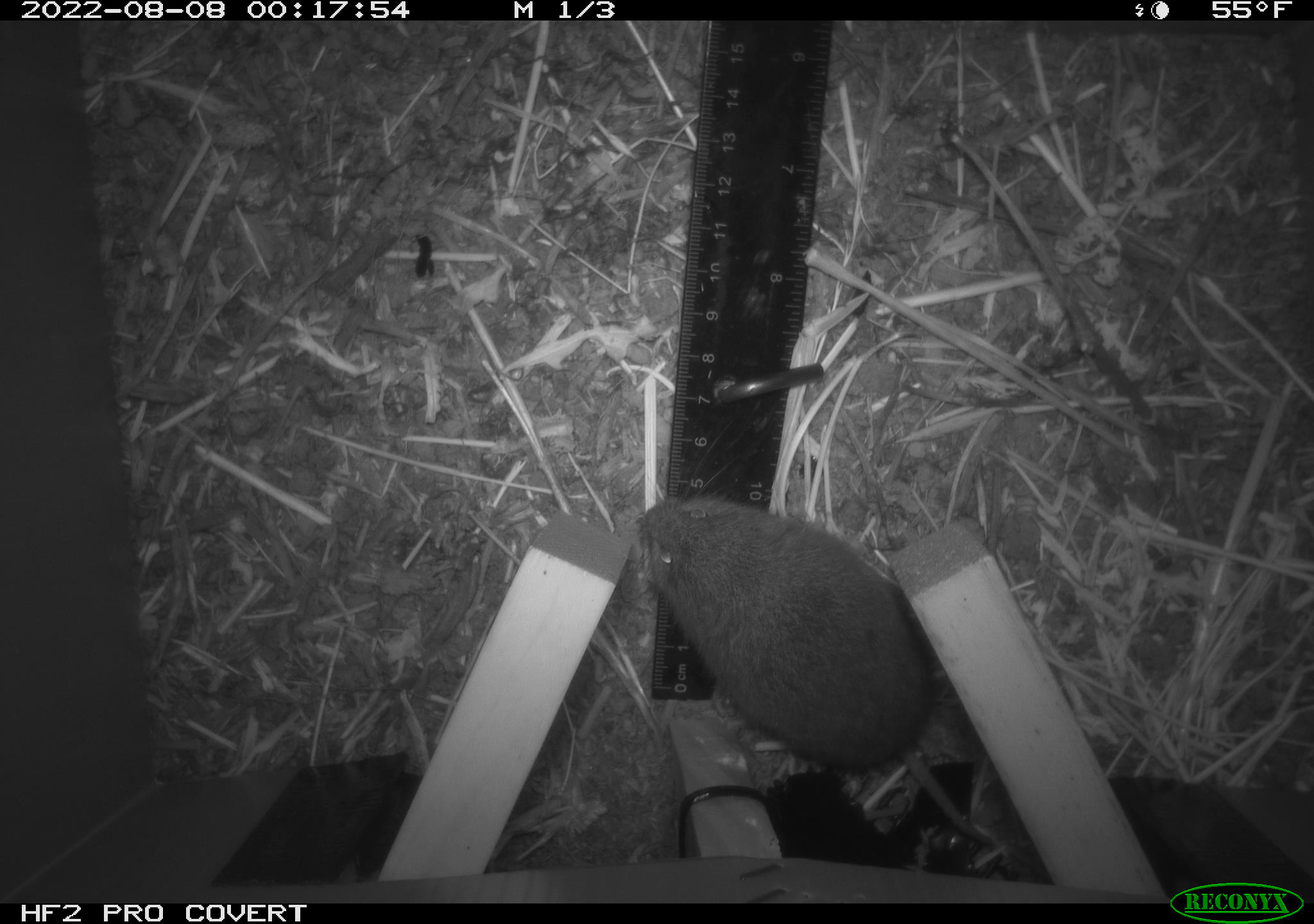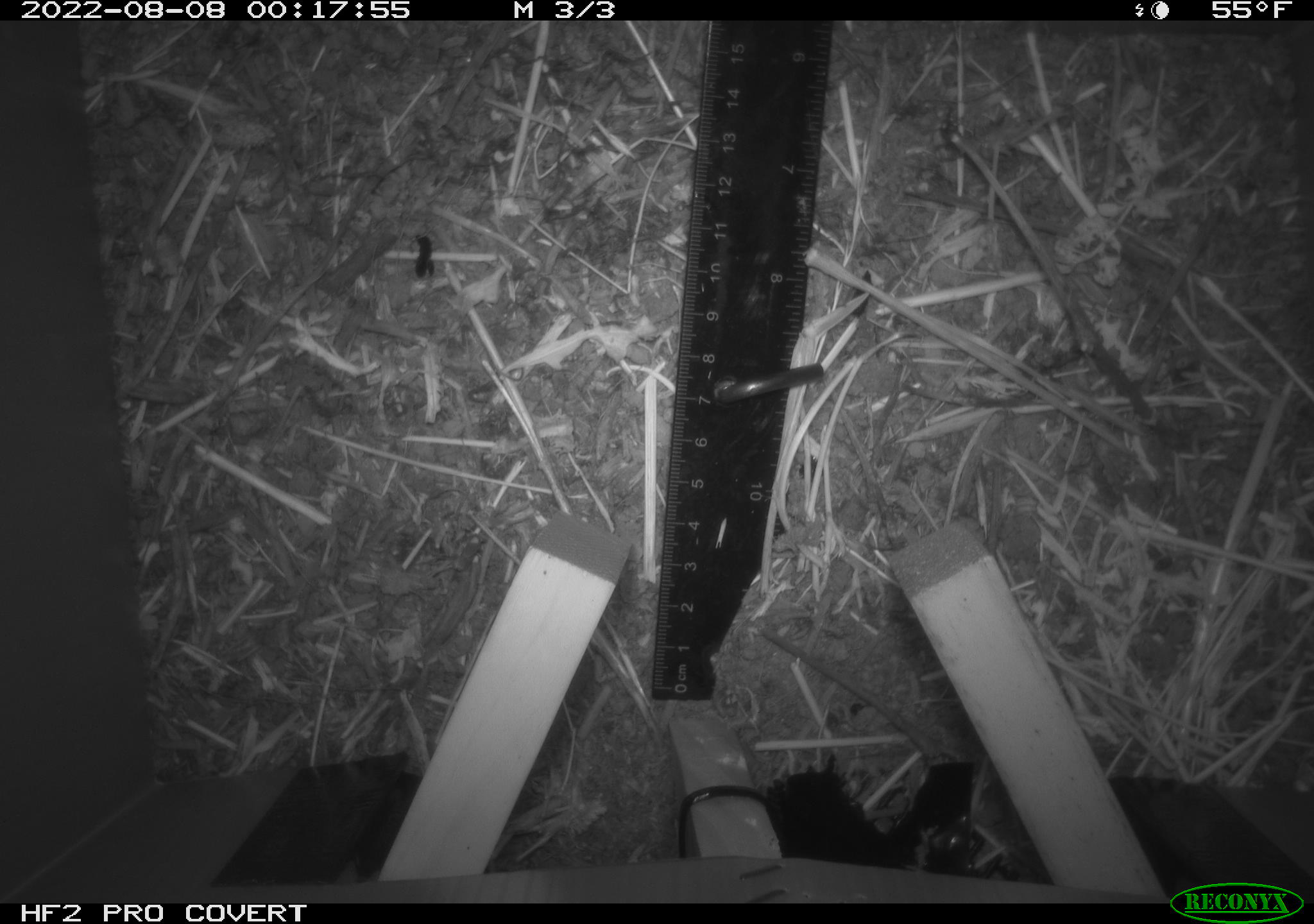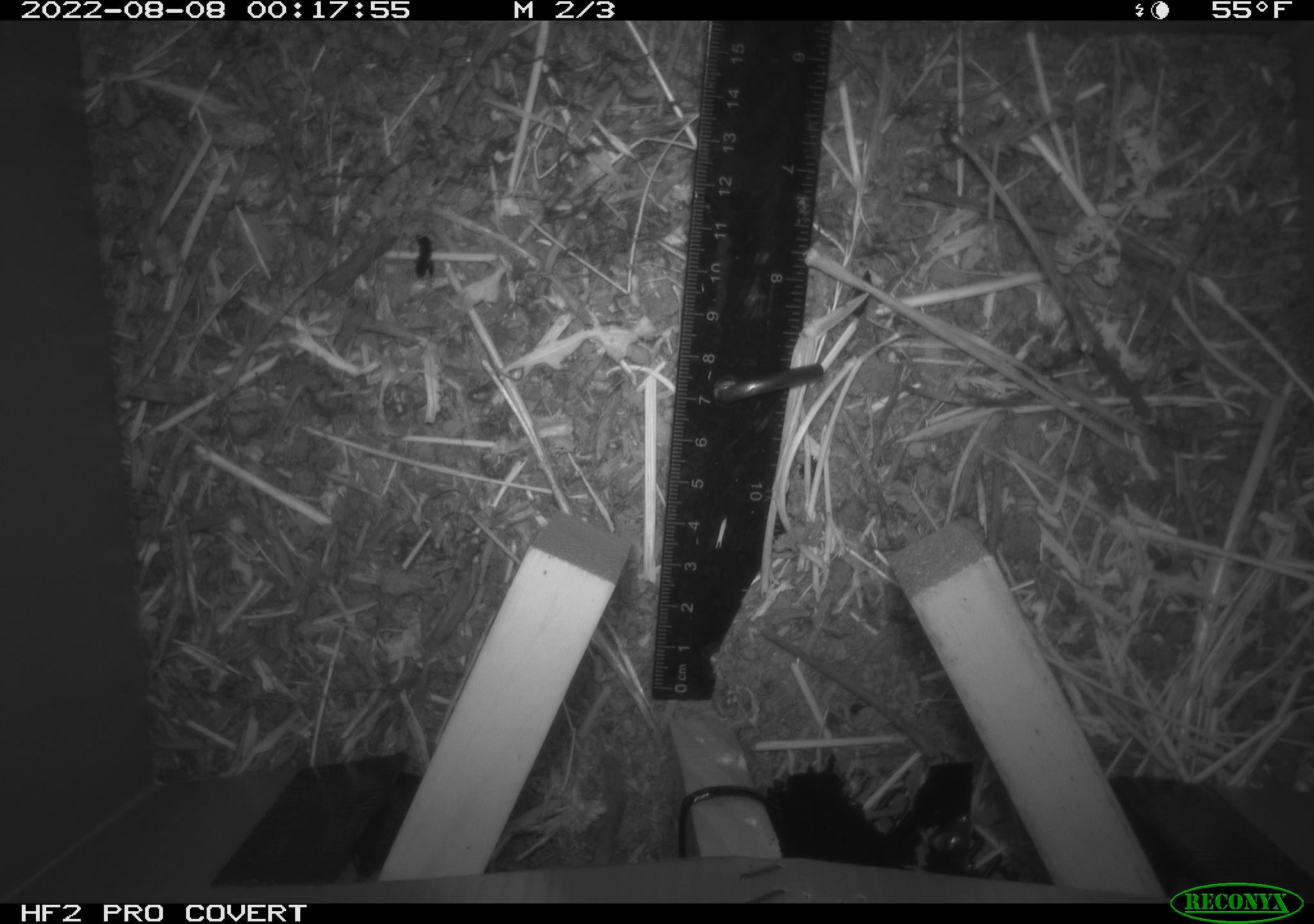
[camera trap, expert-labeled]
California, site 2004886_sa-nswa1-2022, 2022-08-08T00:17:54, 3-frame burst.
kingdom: Animalia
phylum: Chordata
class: Mammalia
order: Rodentia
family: Cricetidae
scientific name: Cricetidae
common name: hamsters, voles, lemmings, and allies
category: cricetidae family